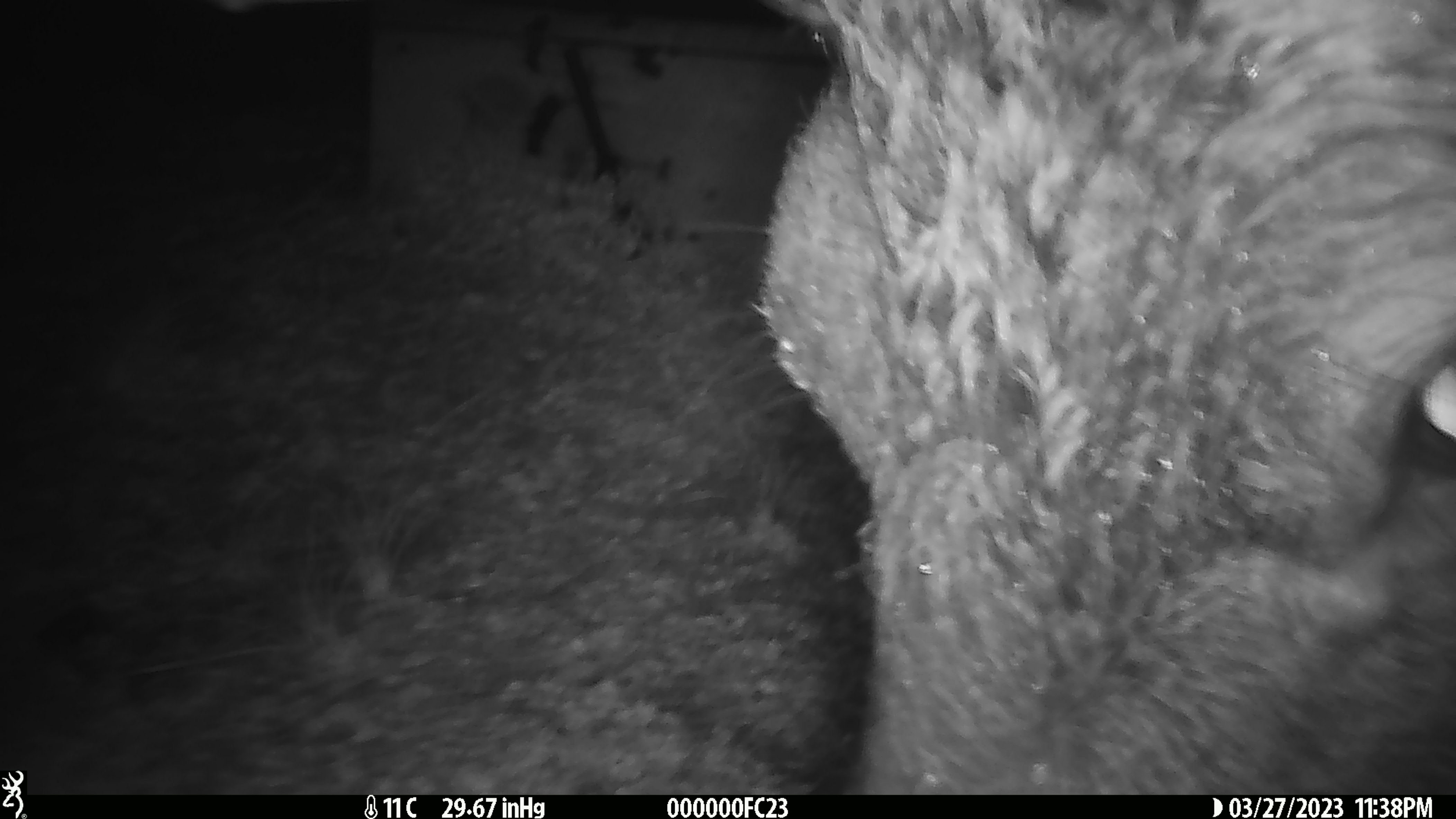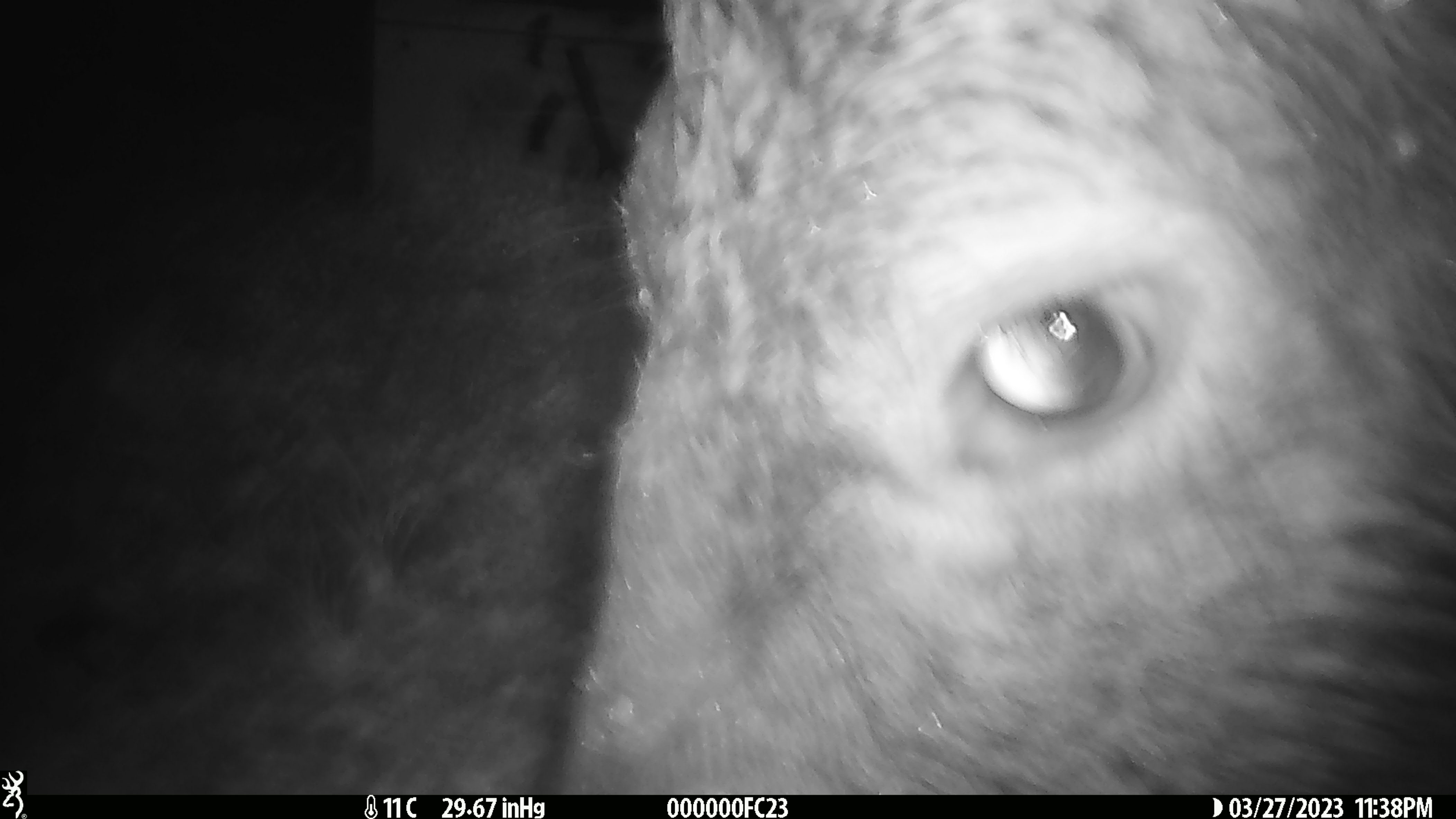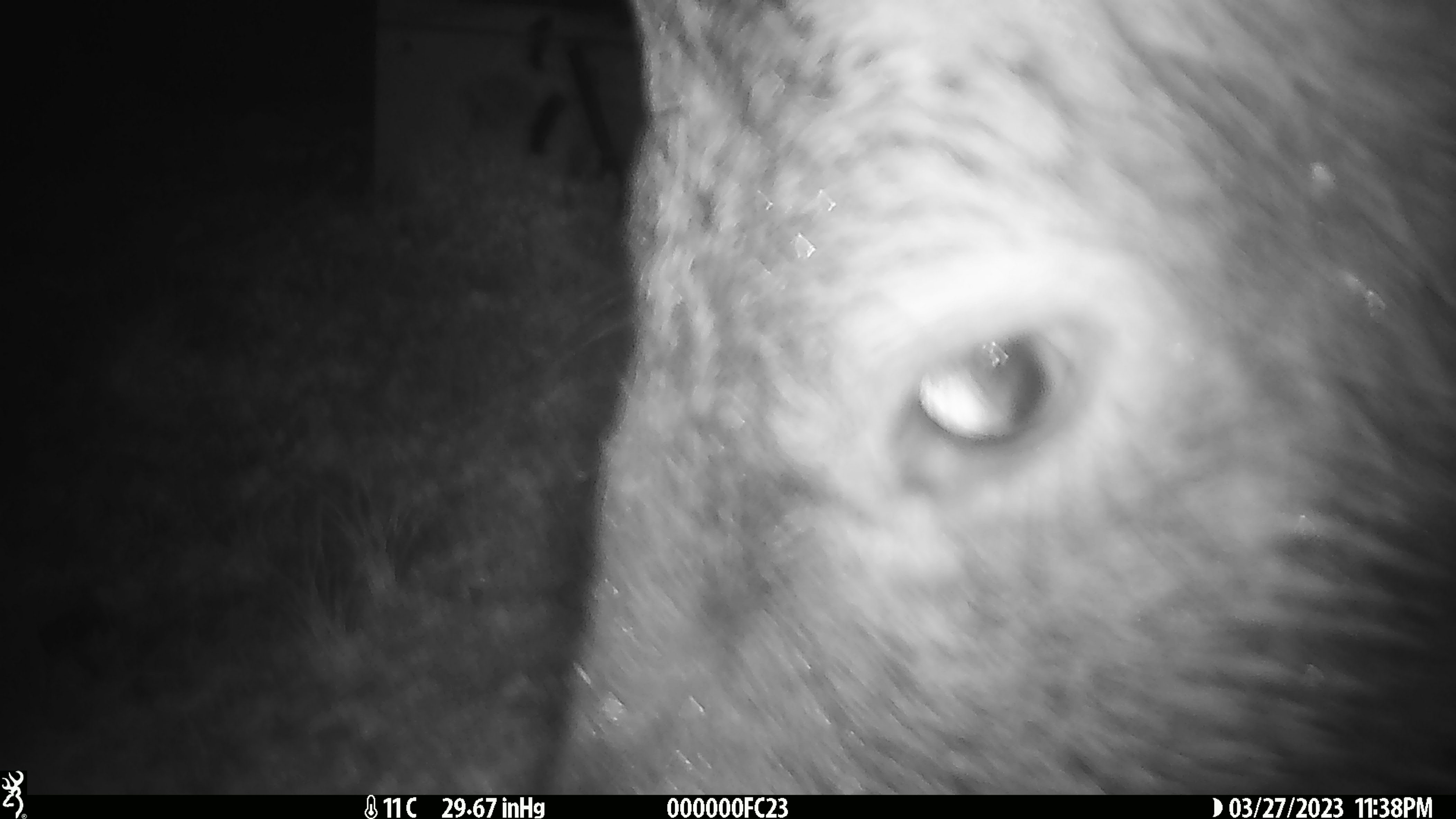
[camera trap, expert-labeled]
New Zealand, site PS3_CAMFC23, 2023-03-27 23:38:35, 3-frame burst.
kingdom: Animalia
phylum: Chordata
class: Mammalia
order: Artiodactyla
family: Cervidae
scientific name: Cervidae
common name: deer